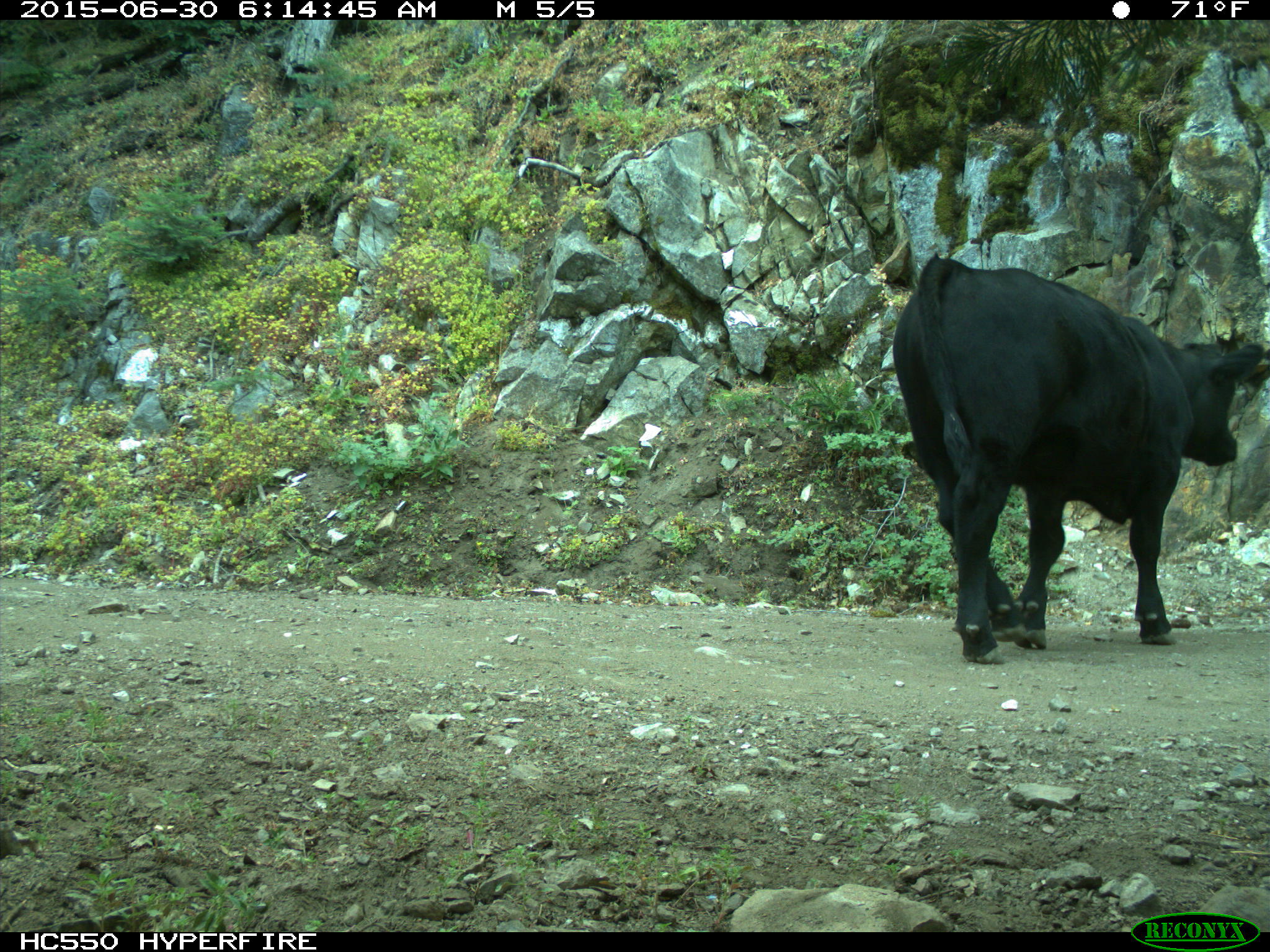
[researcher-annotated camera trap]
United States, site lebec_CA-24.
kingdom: Animalia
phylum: Chordata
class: Mammalia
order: Artiodactyla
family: Bovidae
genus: Bos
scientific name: Bos taurus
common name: domestic cow